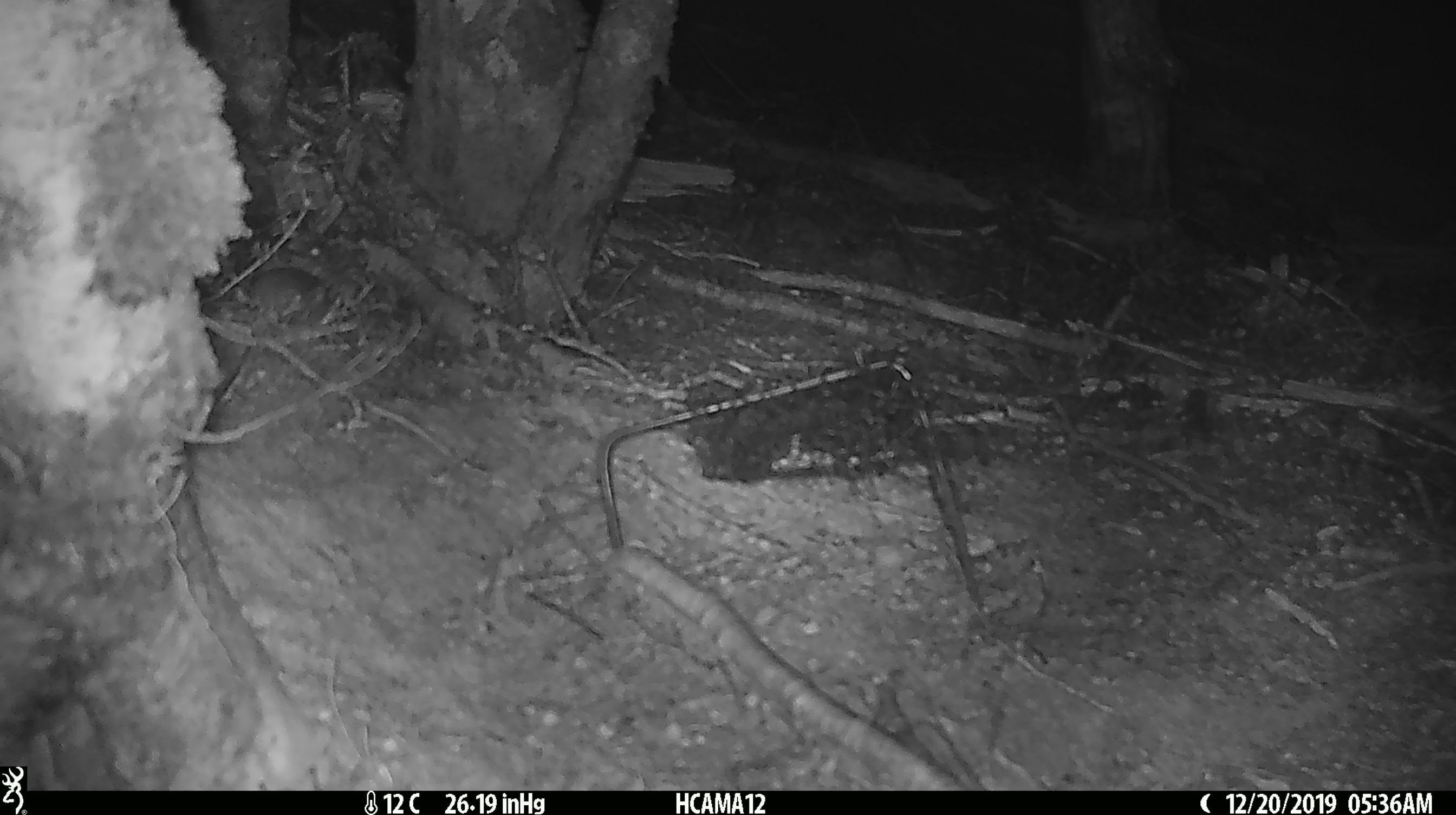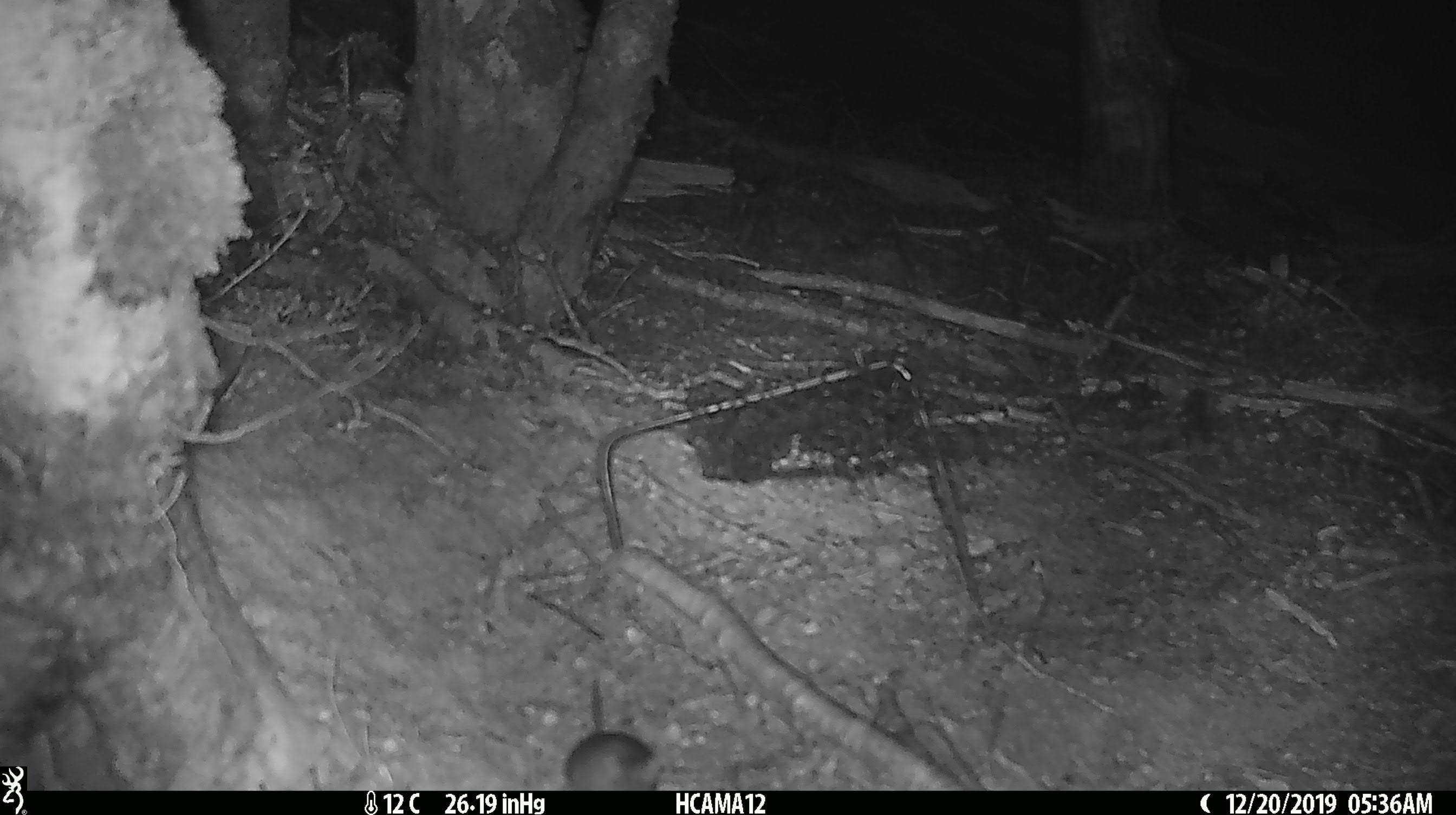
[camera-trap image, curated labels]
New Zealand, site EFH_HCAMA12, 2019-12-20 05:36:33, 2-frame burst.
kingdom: Animalia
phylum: Chordata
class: Mammalia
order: Rodentia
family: Muridae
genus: Mus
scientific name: Mus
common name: mouse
Mouse (Mus).